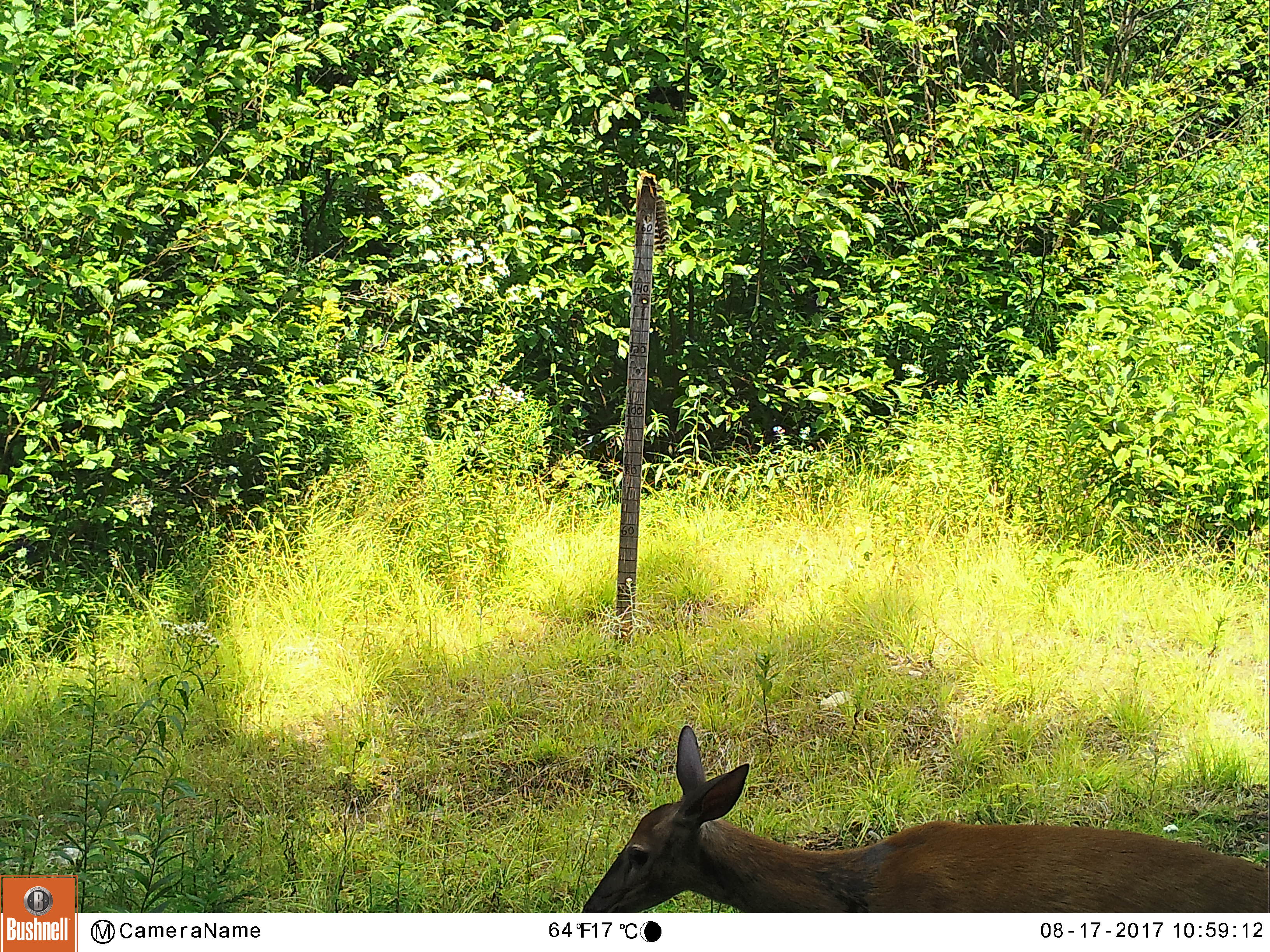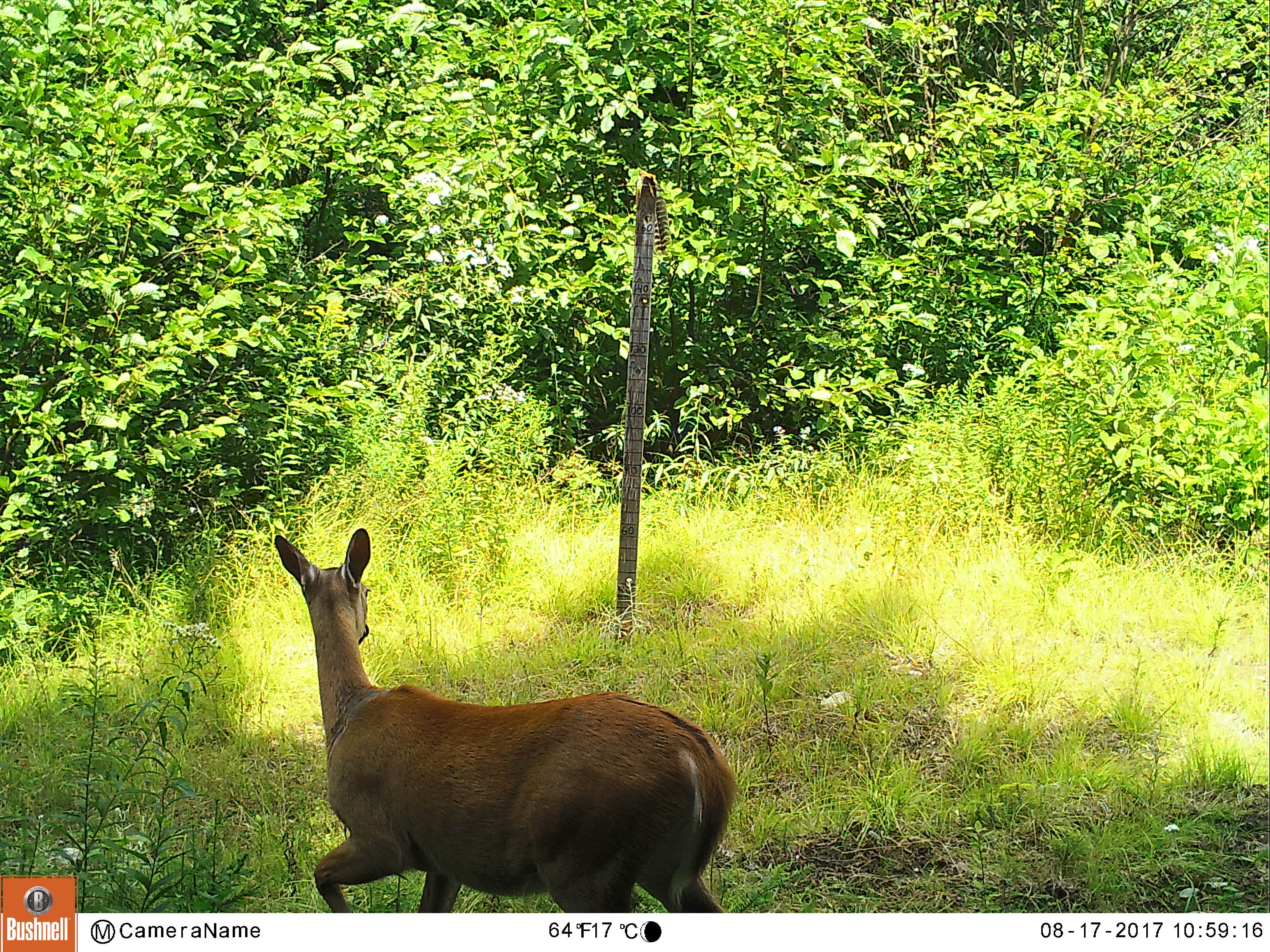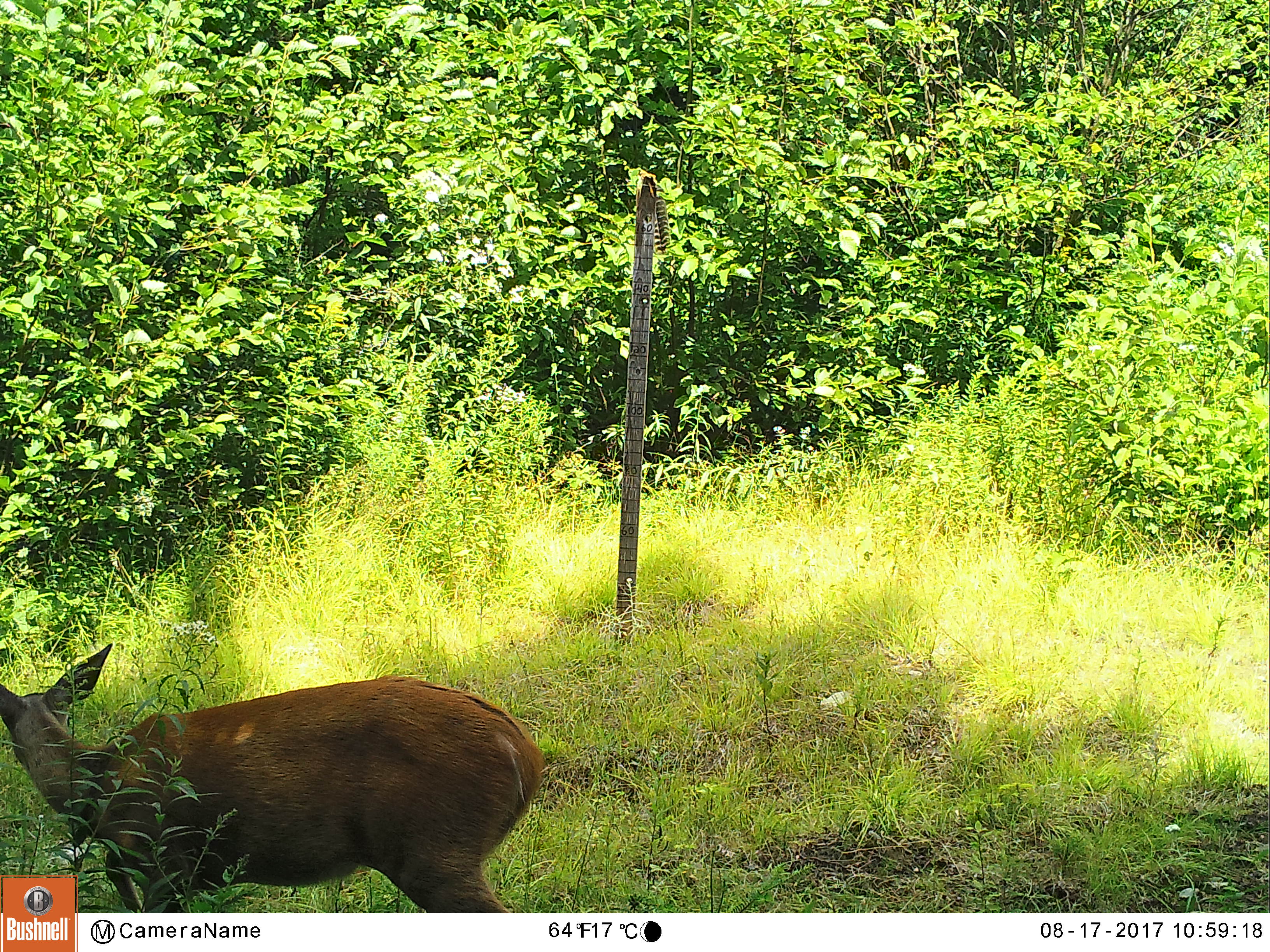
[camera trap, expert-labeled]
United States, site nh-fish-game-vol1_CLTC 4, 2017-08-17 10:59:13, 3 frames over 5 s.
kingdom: Animalia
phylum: Chordata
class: Mammalia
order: Artiodactyla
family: Cervidae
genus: Odocoileus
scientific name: Odocoileus virginianus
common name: white-tailed deer